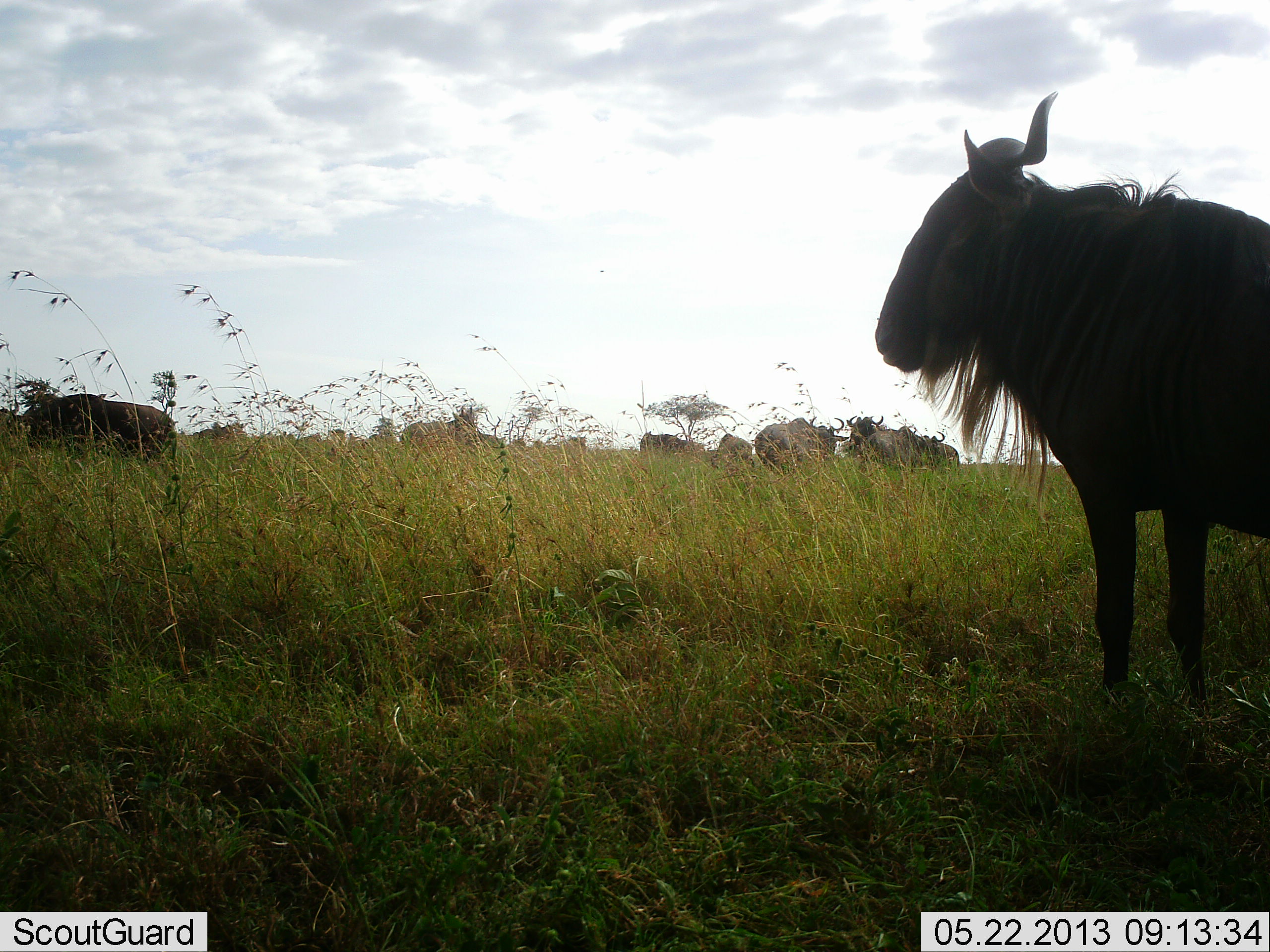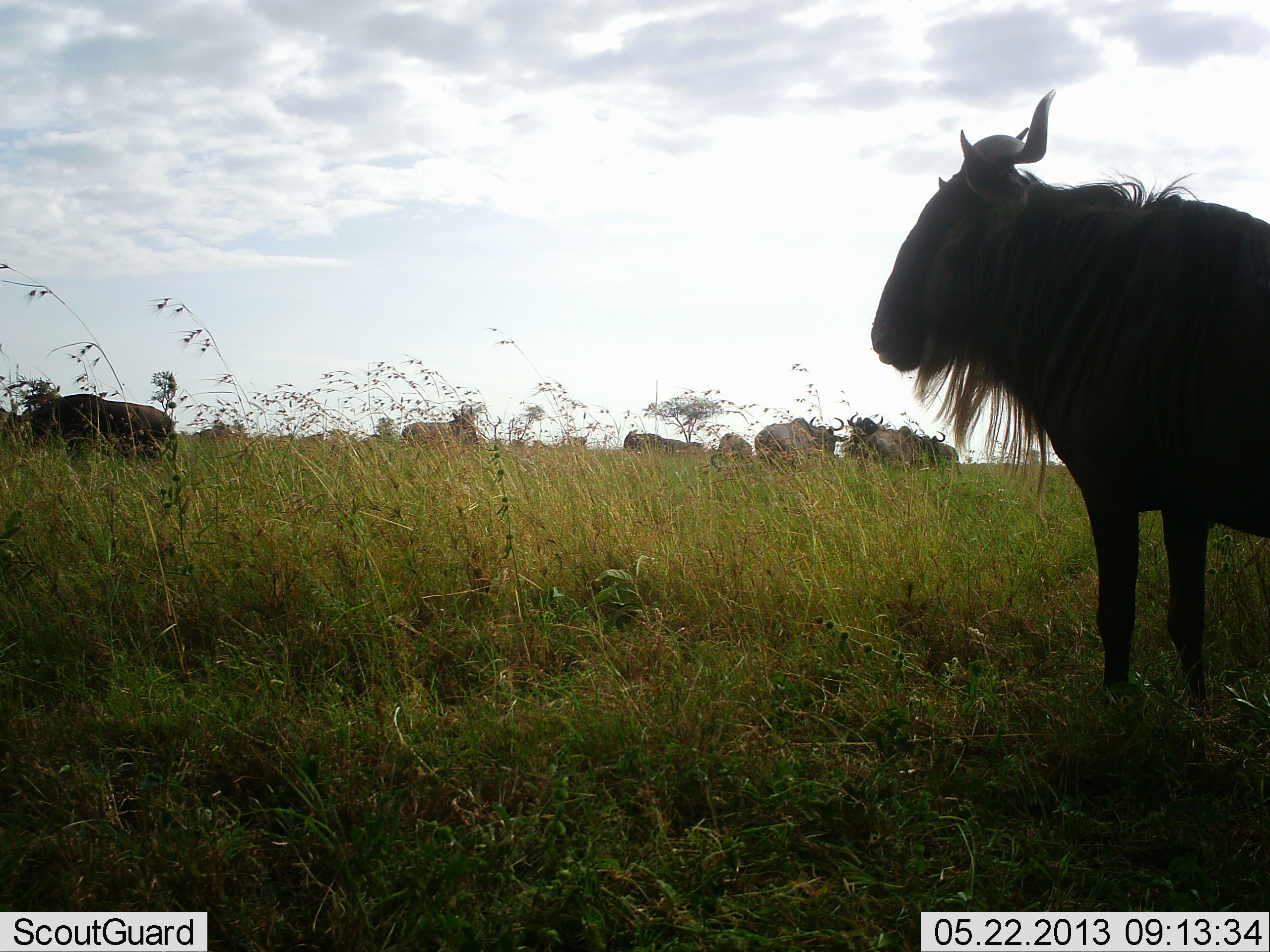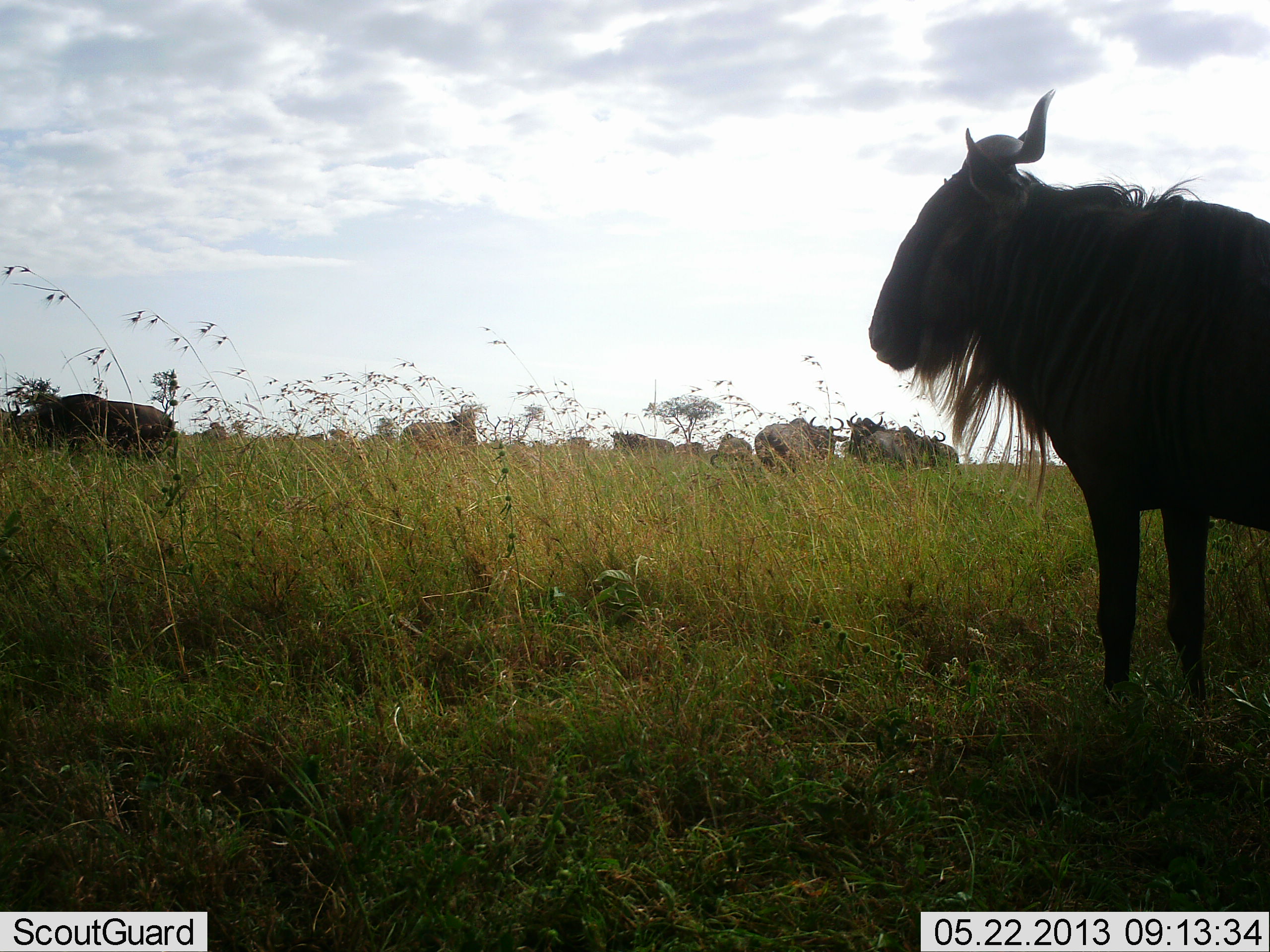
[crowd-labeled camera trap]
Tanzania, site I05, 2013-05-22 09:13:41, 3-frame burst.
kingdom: Animalia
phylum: Chordata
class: Mammalia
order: Artiodactyla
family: Bovidae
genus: Connochaetes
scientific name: Connochaetes taurinus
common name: blue wildebeest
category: wildebeest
Wildebeest (blue wildebeest) (Connochaetes taurinus), count 10. Behavior (volunteer vote fractions): standing 96%, resting 4%, moving 38%, interacting 12%. Young present (vote fraction): 0%. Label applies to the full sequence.